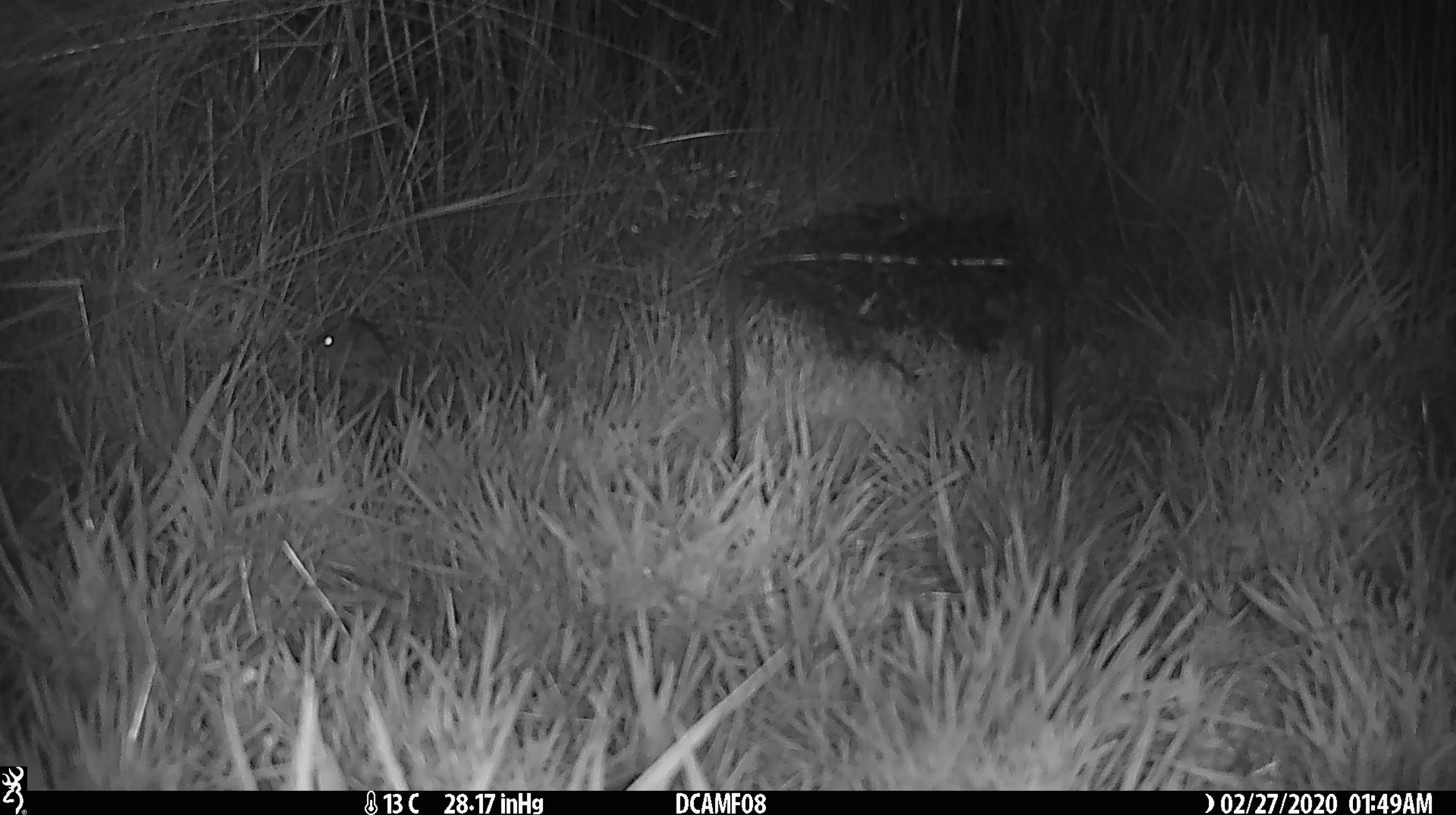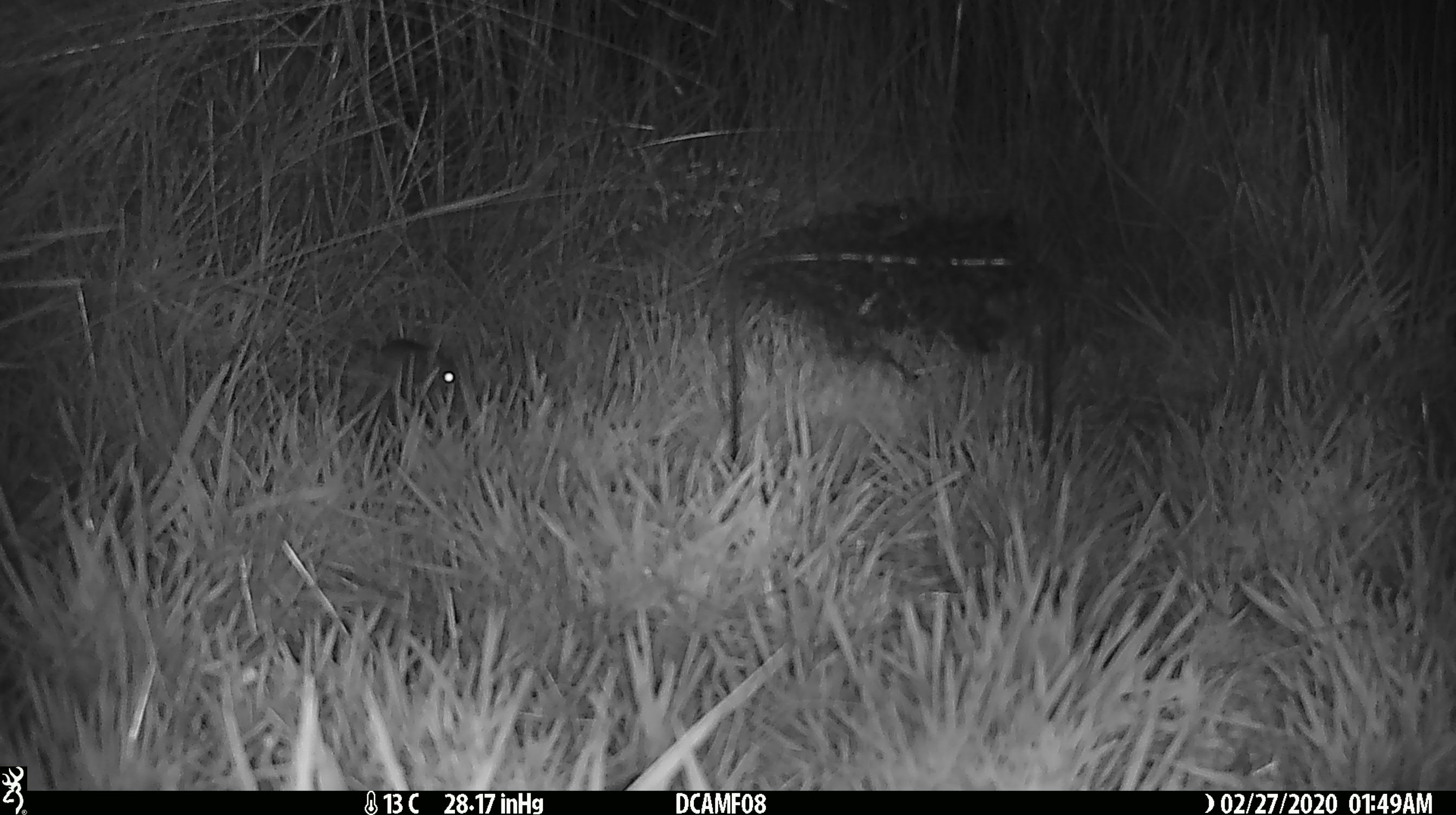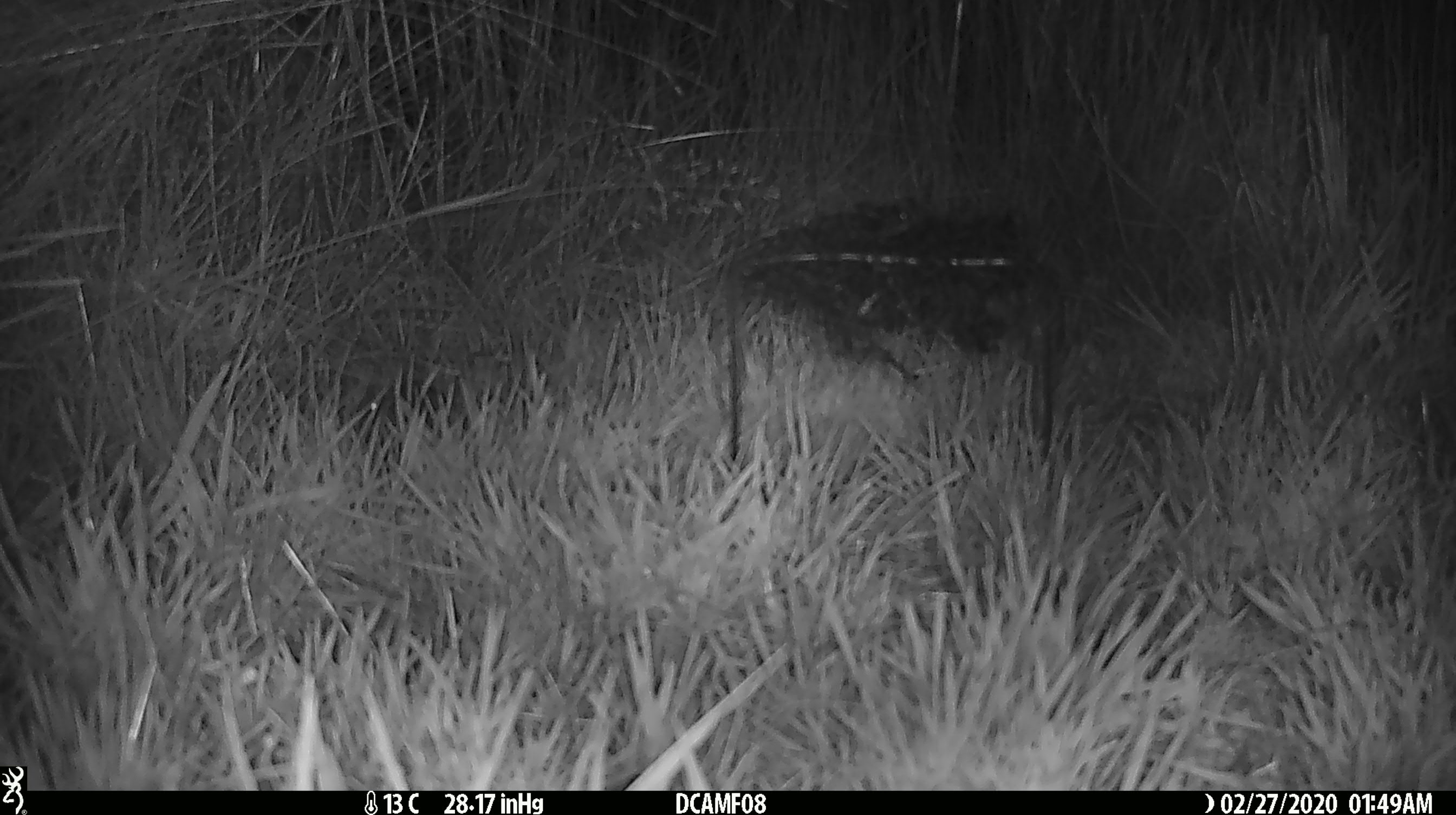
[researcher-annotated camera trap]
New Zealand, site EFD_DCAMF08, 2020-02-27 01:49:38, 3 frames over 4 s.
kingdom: Animalia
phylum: Chordata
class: Mammalia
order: Rodentia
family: Muridae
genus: Mus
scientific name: Mus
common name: mouse